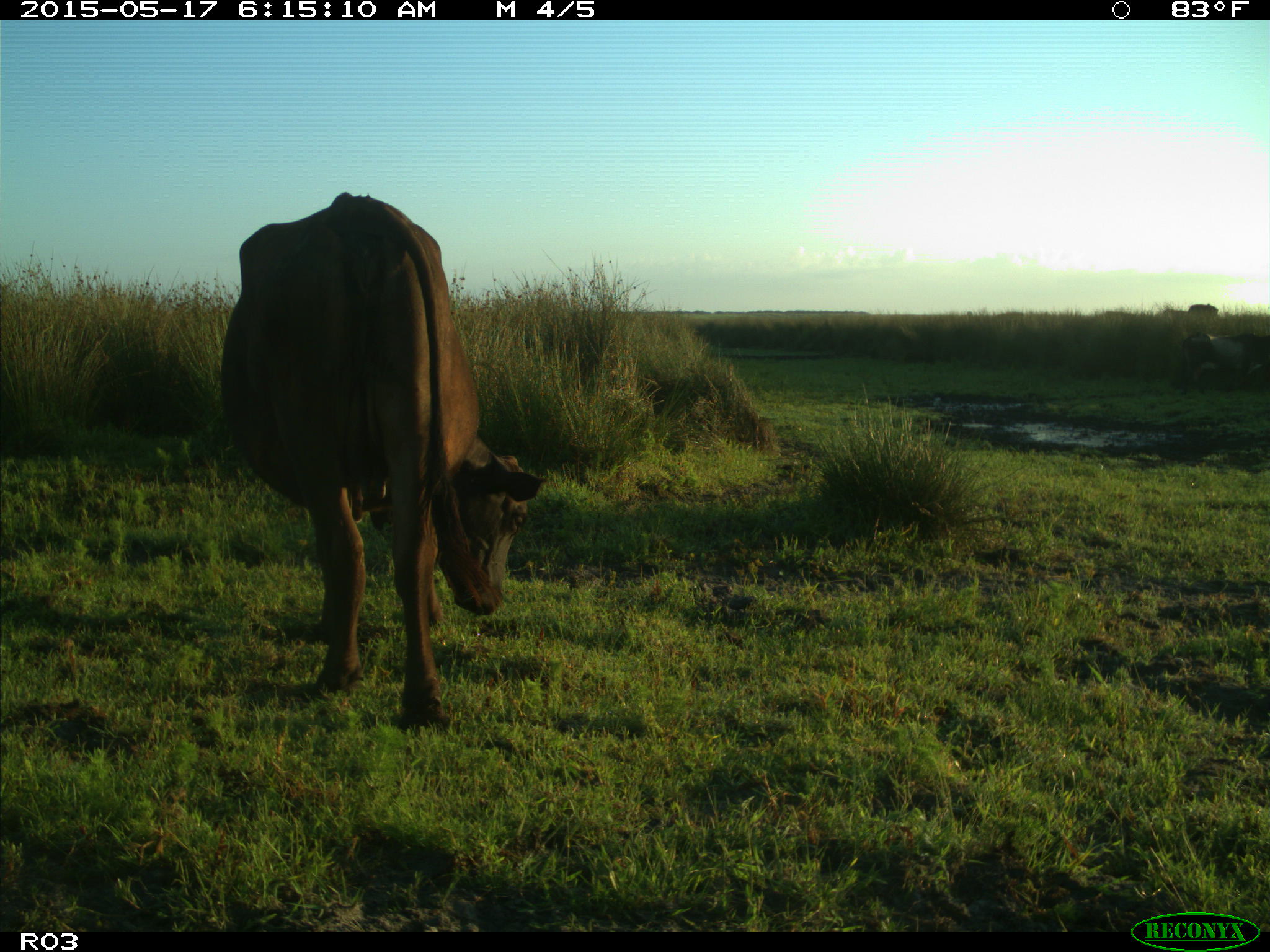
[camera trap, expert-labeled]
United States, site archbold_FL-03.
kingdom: Animalia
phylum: Chordata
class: Mammalia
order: Artiodactyla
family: Bovidae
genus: Bos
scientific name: Bos taurus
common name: domestic cow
Bos taurus (domestic cow).